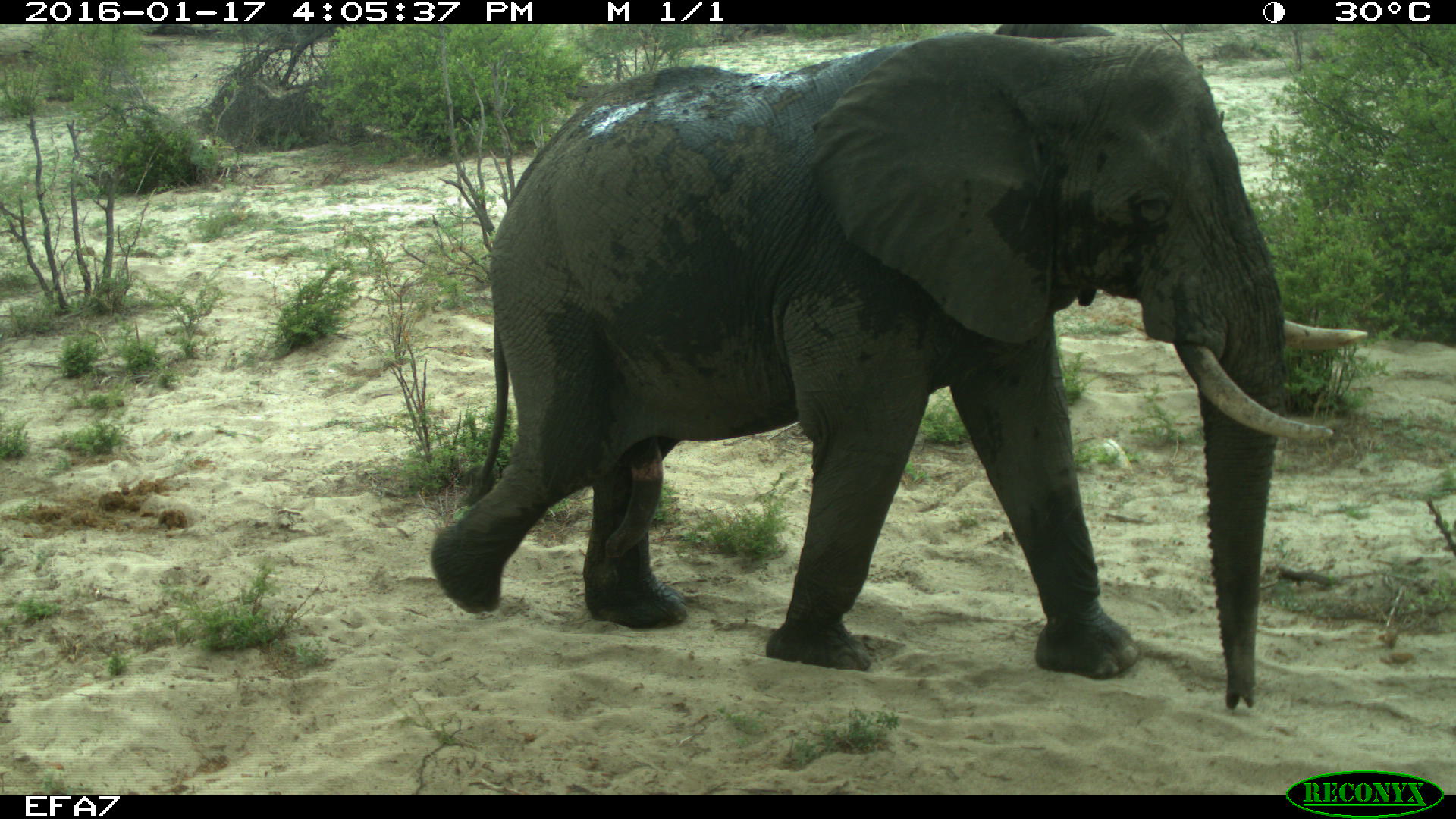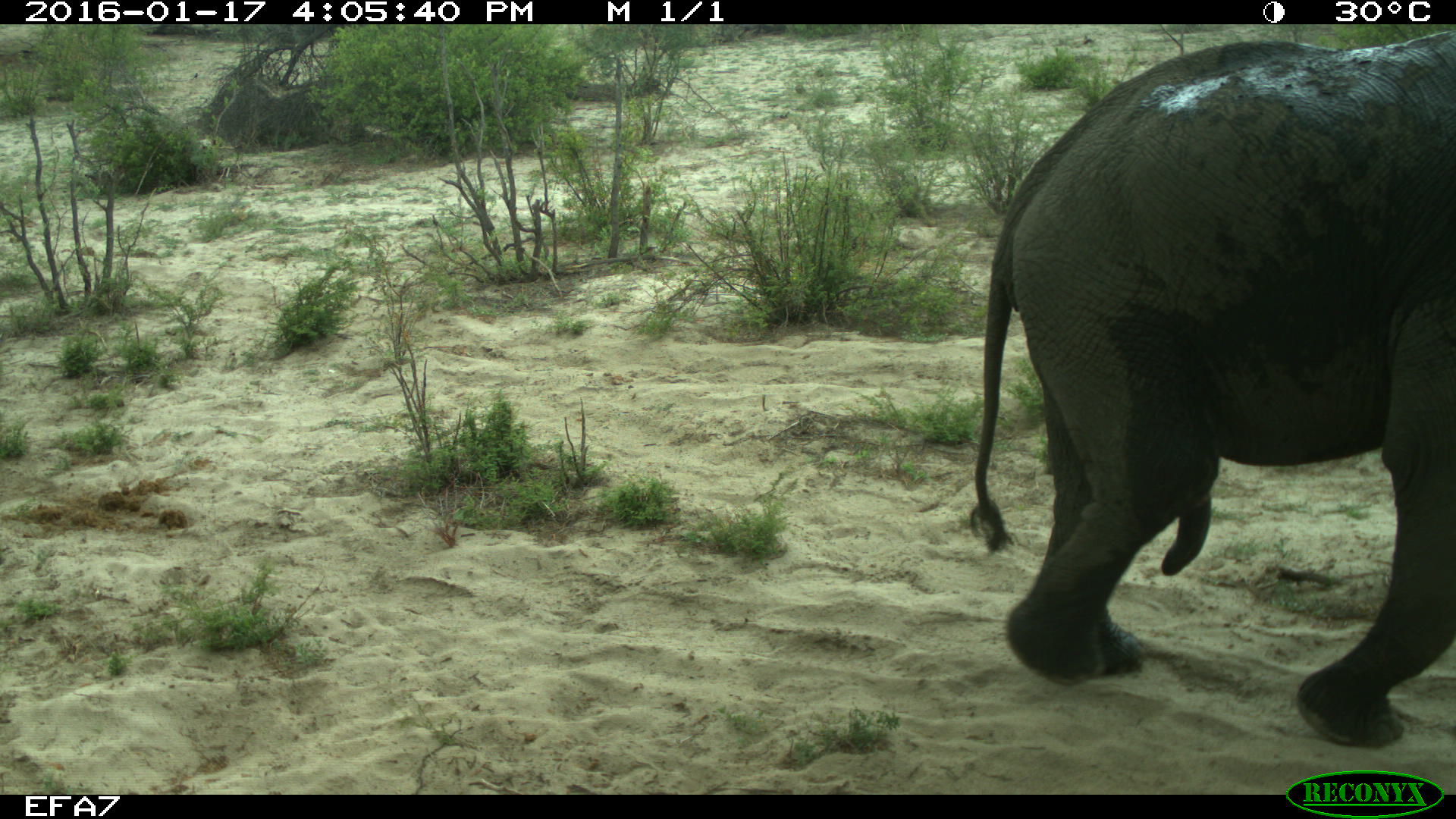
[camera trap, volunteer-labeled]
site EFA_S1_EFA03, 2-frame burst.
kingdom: Animalia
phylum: Chordata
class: Mammalia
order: Proboscidea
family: Elephantidae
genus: Loxodonta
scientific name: Loxodonta africana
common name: african bush elephant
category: elephant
Elephant (african bush elephant) (Loxodonta africana), count 1. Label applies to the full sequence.